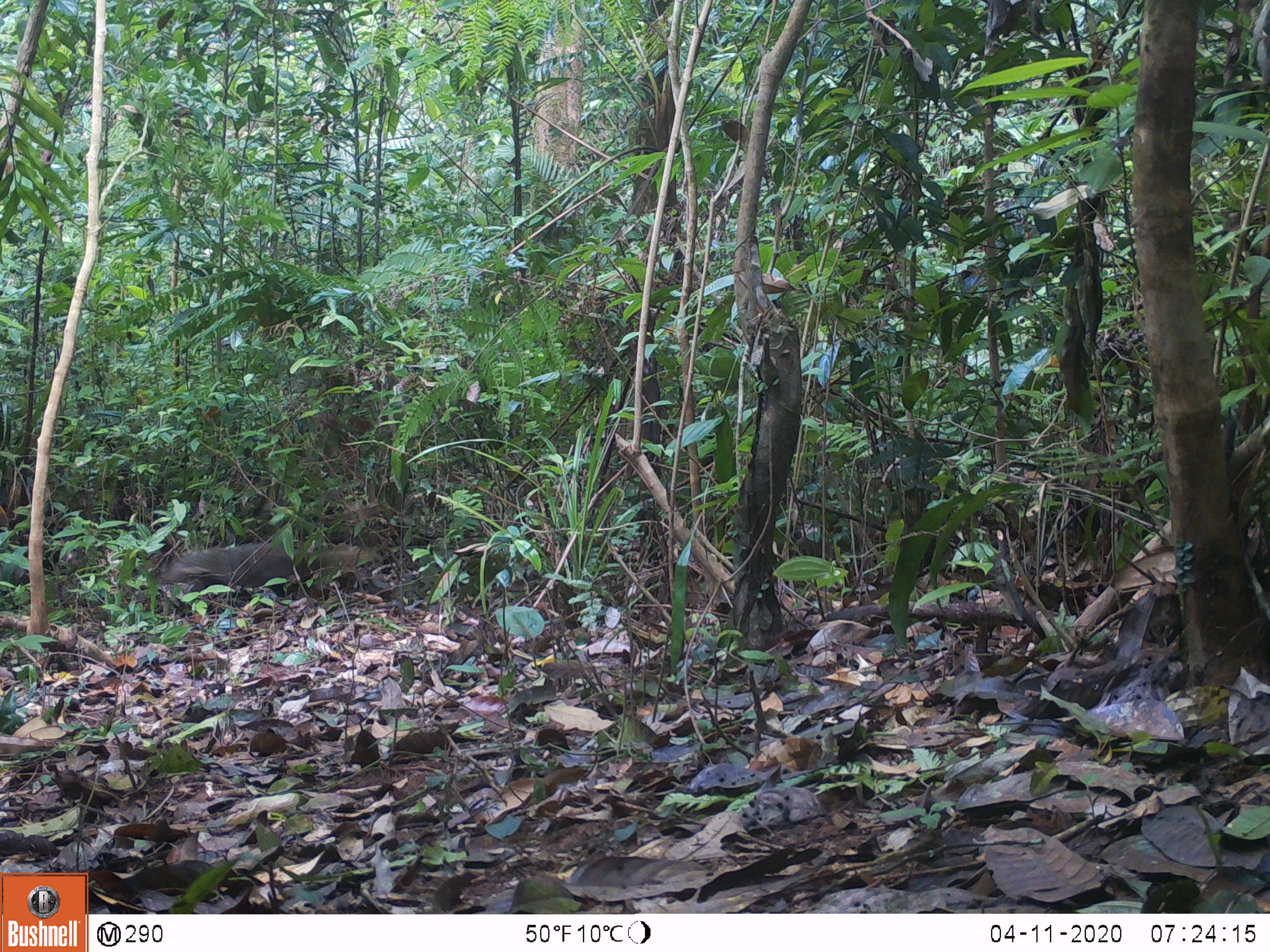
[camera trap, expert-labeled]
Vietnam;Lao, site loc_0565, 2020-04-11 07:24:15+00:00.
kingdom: Animalia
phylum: Chordata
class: Mammalia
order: Carnivora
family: Herpestidae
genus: Urva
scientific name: Urva urva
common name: crab-eating mongoose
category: crab eating mongoose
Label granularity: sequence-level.